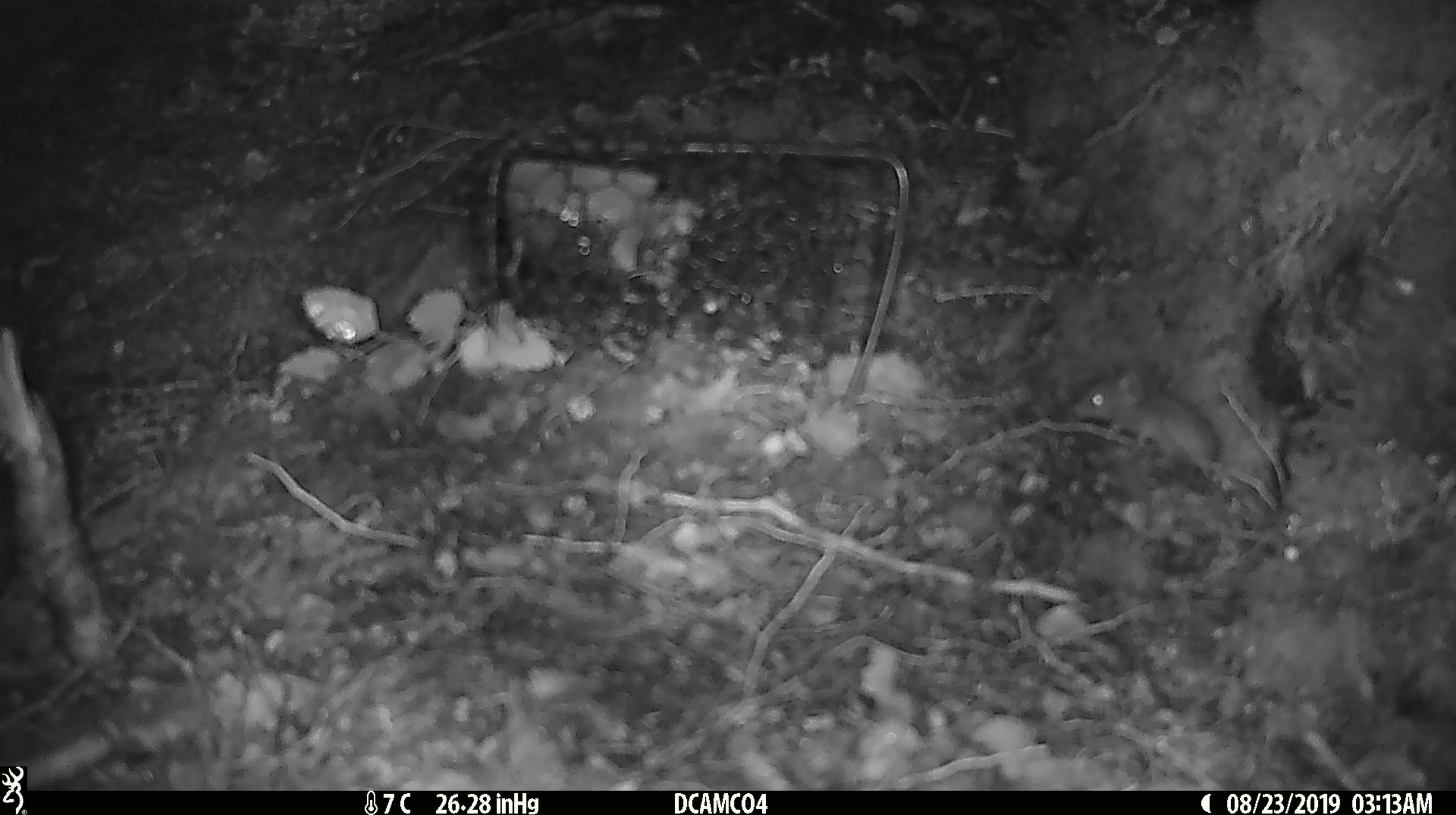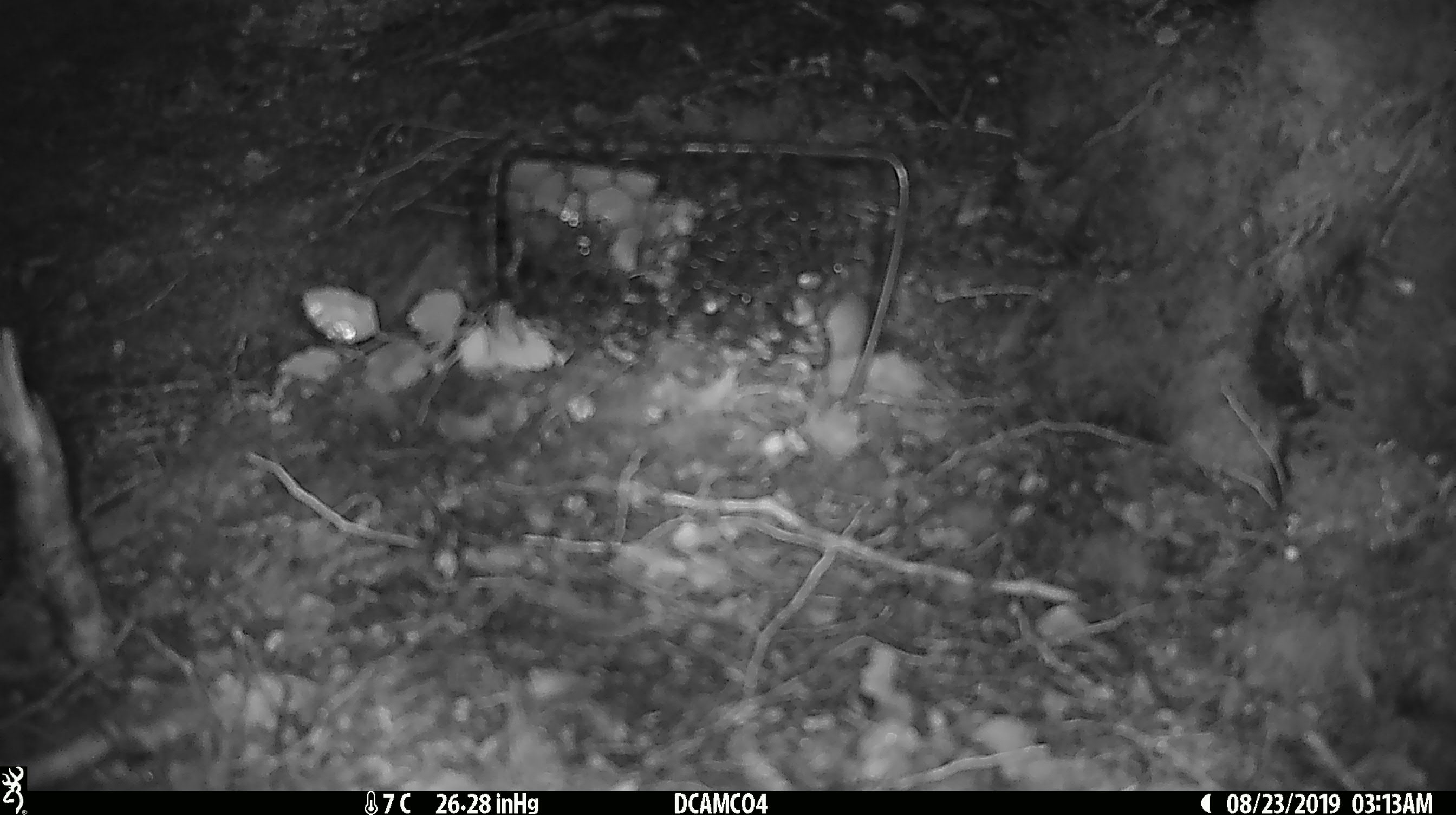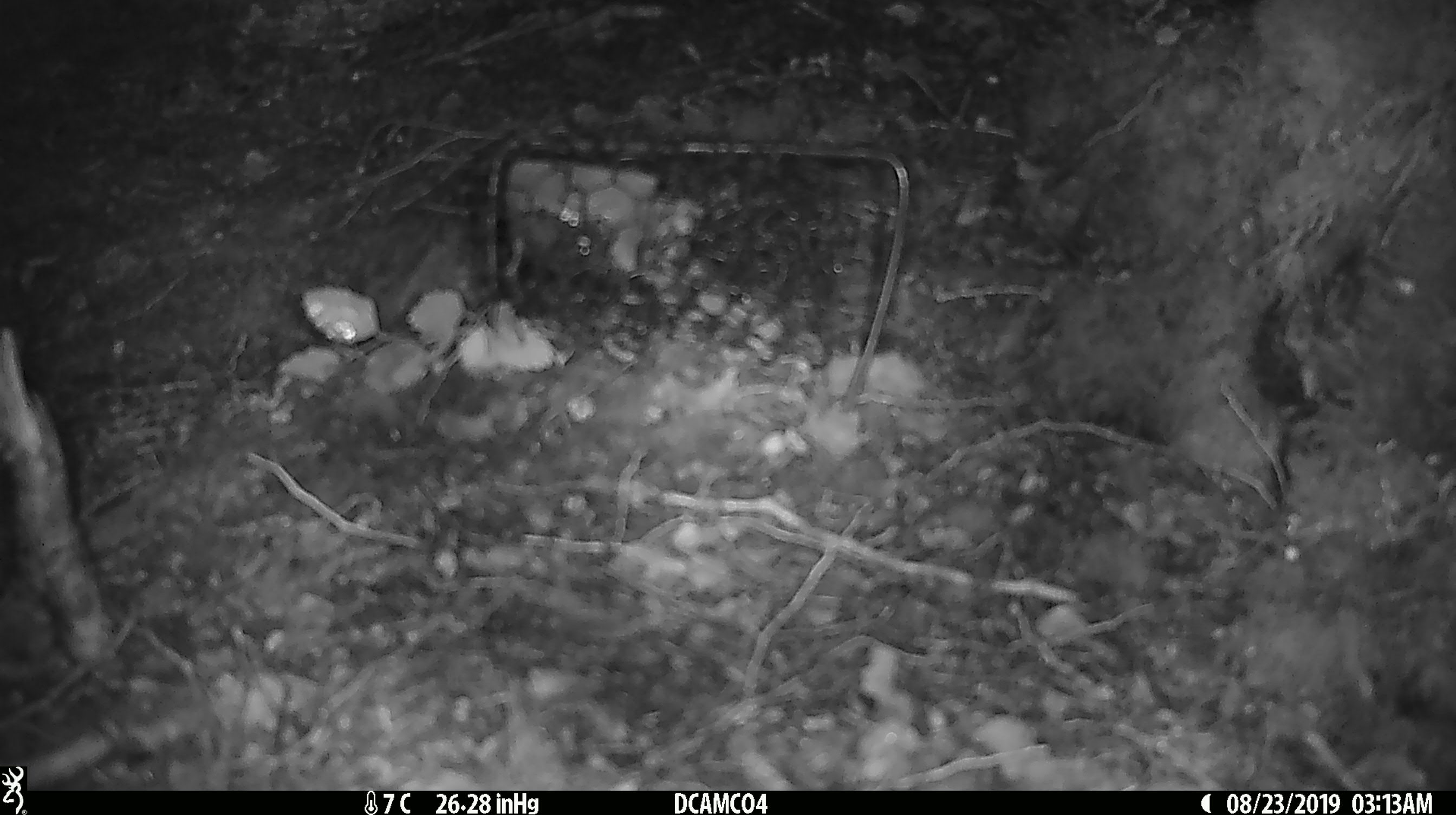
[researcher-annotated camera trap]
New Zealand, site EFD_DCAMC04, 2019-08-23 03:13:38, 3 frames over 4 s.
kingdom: Animalia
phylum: Chordata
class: Mammalia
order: Rodentia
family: Muridae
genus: Mus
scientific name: Mus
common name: mouse